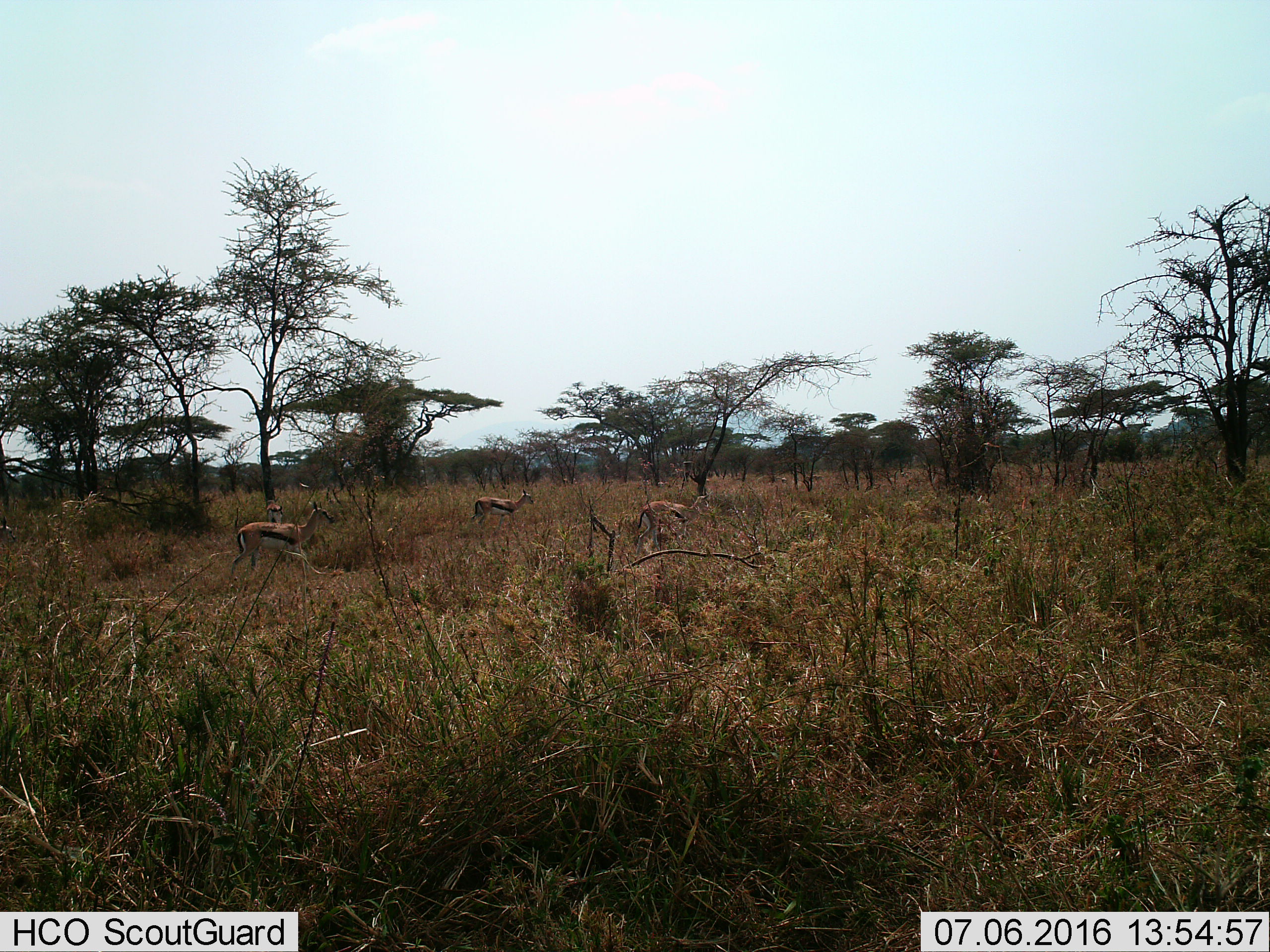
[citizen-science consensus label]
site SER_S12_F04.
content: unidentified animal